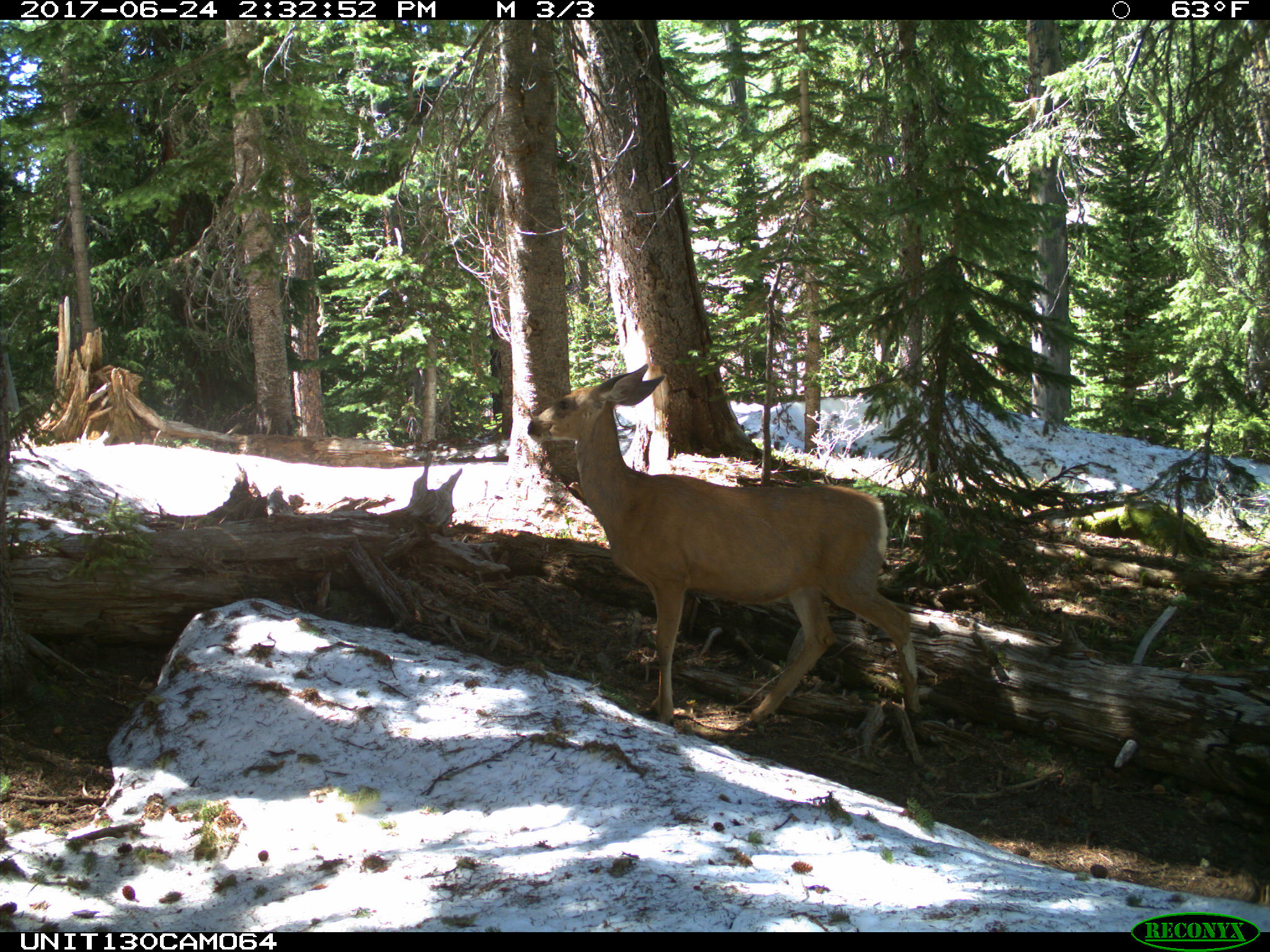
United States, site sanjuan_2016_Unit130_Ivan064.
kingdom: Animalia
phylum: Chordata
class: Mammalia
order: Artiodactyla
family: Cervidae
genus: Odocoileus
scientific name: Odocoileus hemionus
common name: mule deer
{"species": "Odocoileus hemionus (mule deer)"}